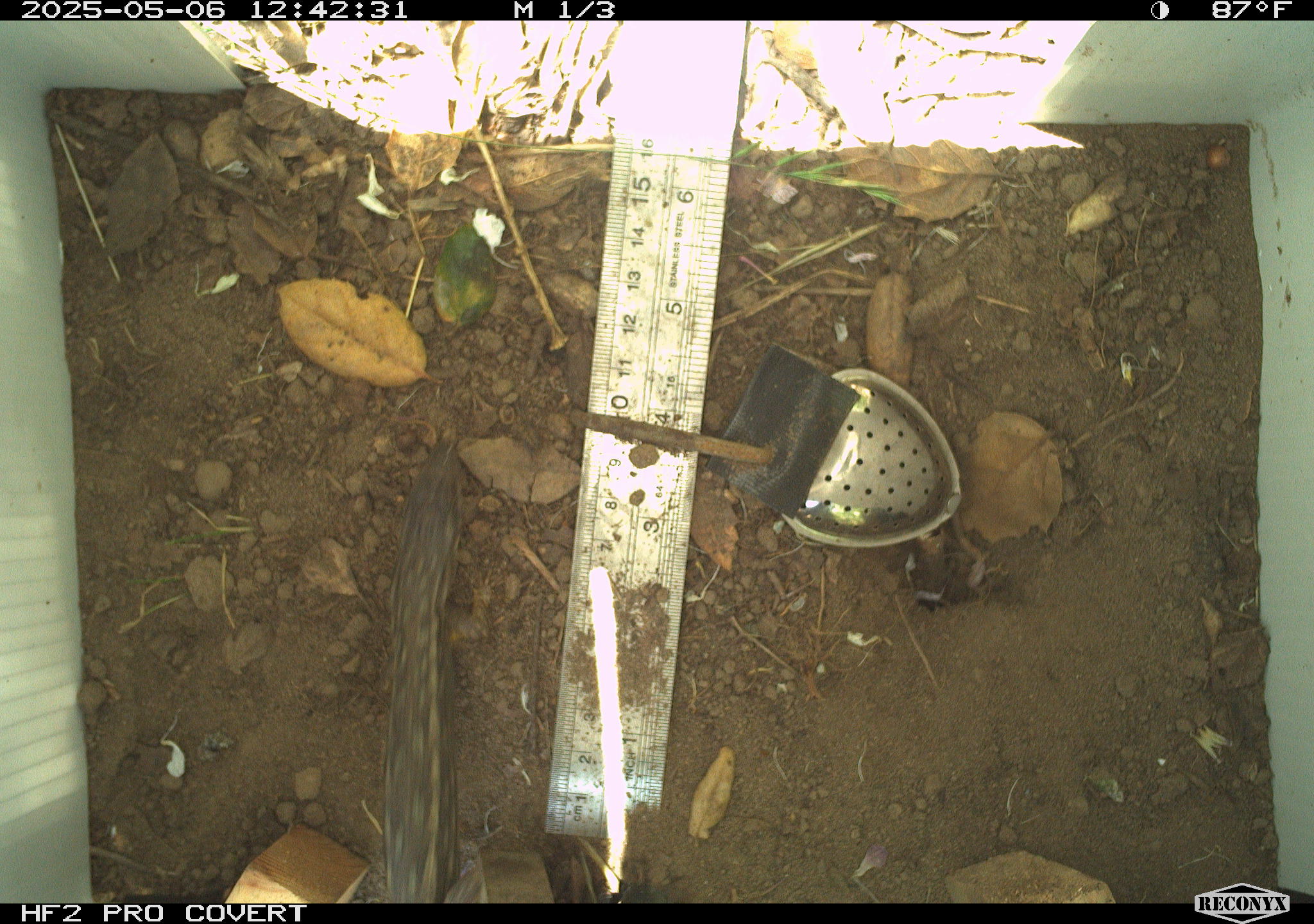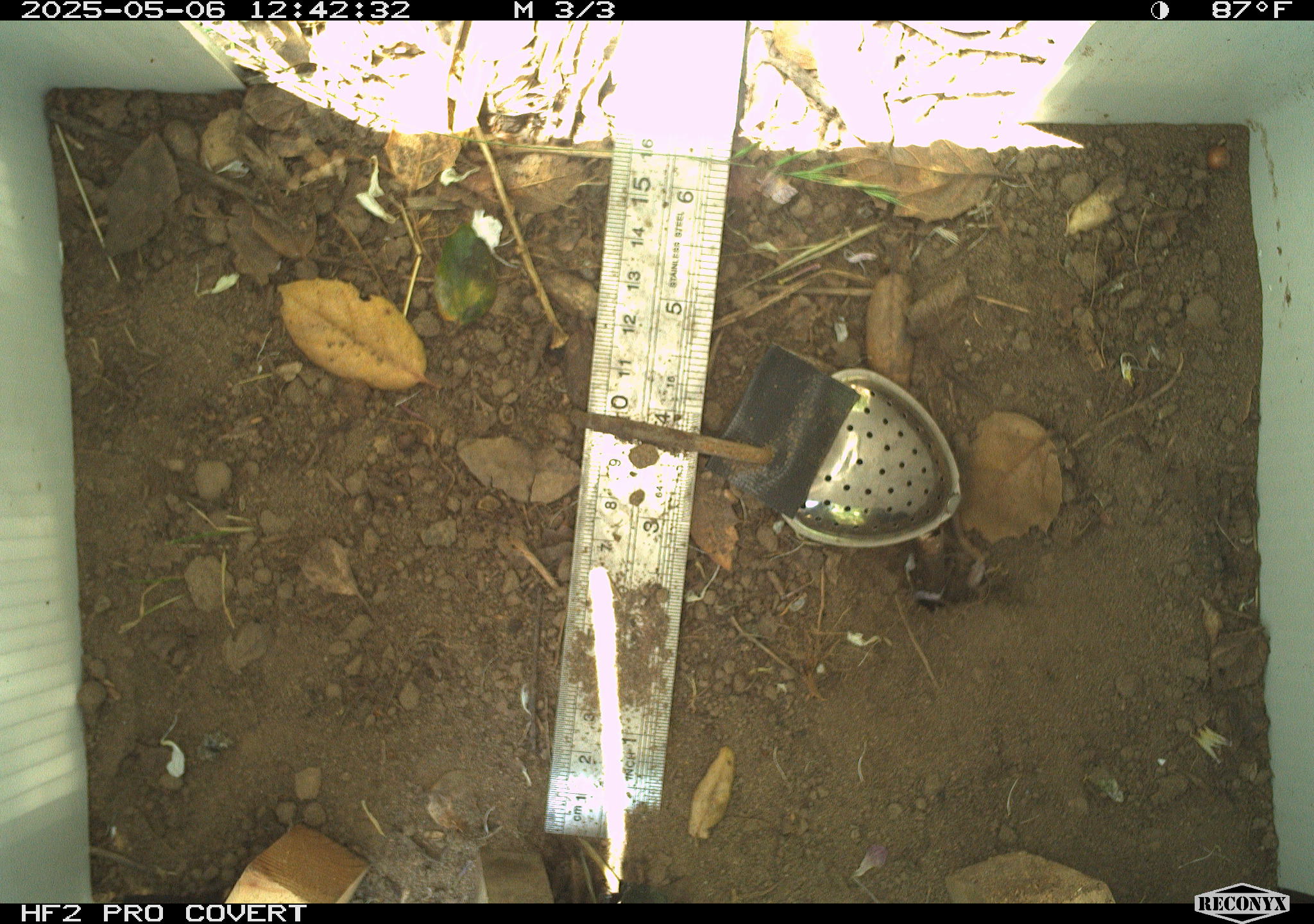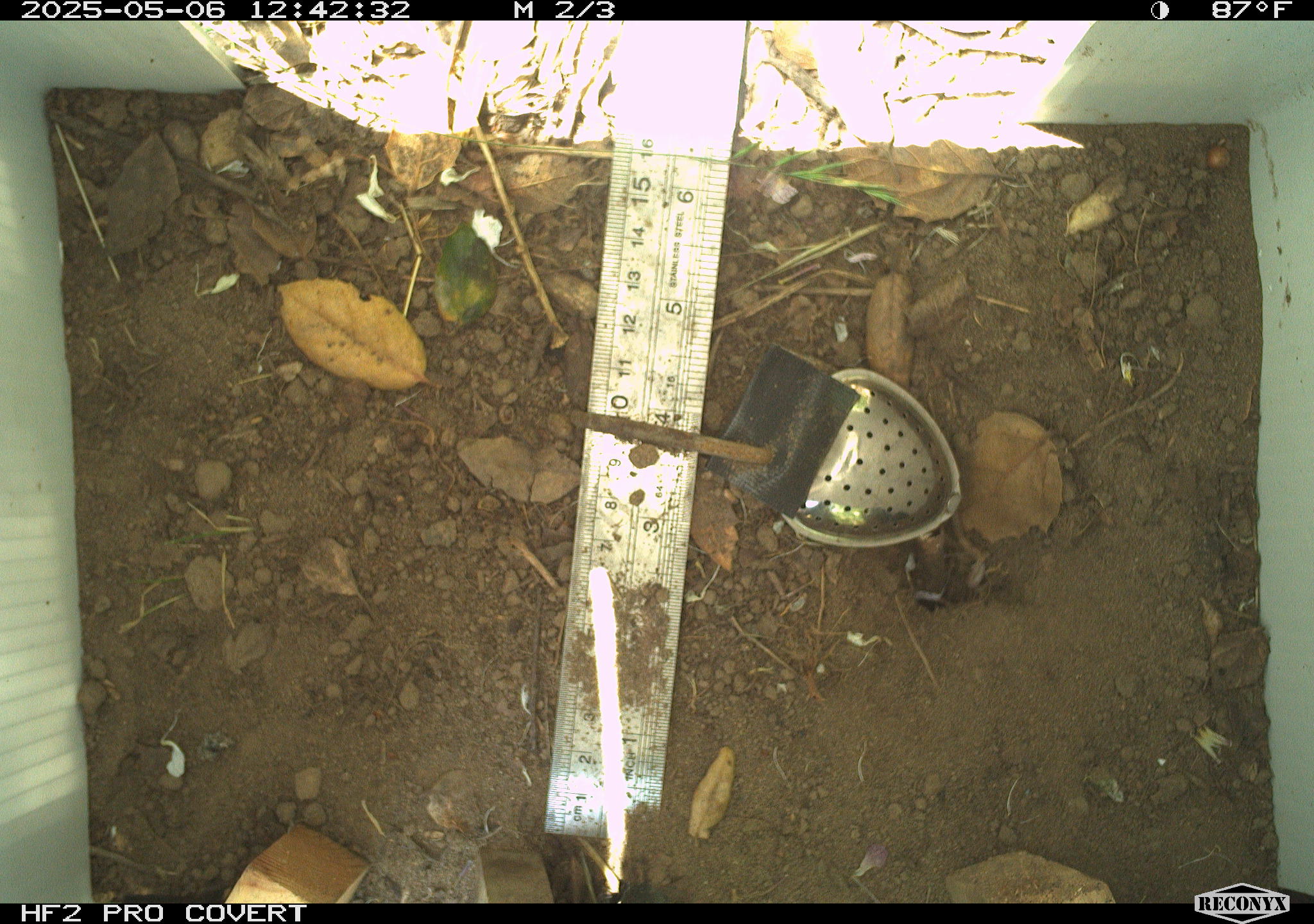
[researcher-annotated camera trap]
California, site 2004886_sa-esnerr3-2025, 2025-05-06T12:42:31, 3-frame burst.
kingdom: Animalia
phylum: Chordata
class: Reptilia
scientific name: Reptilia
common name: reptile